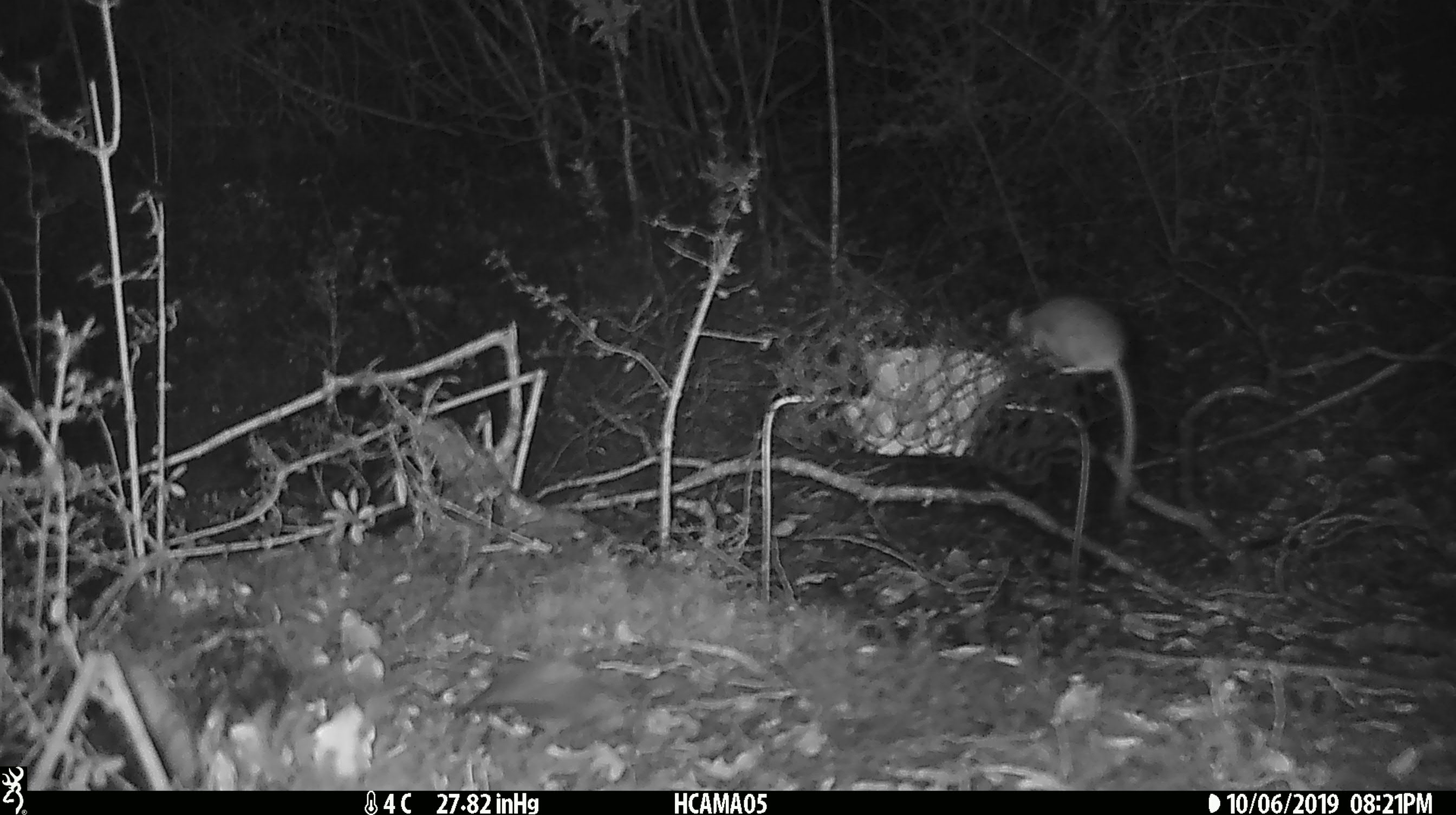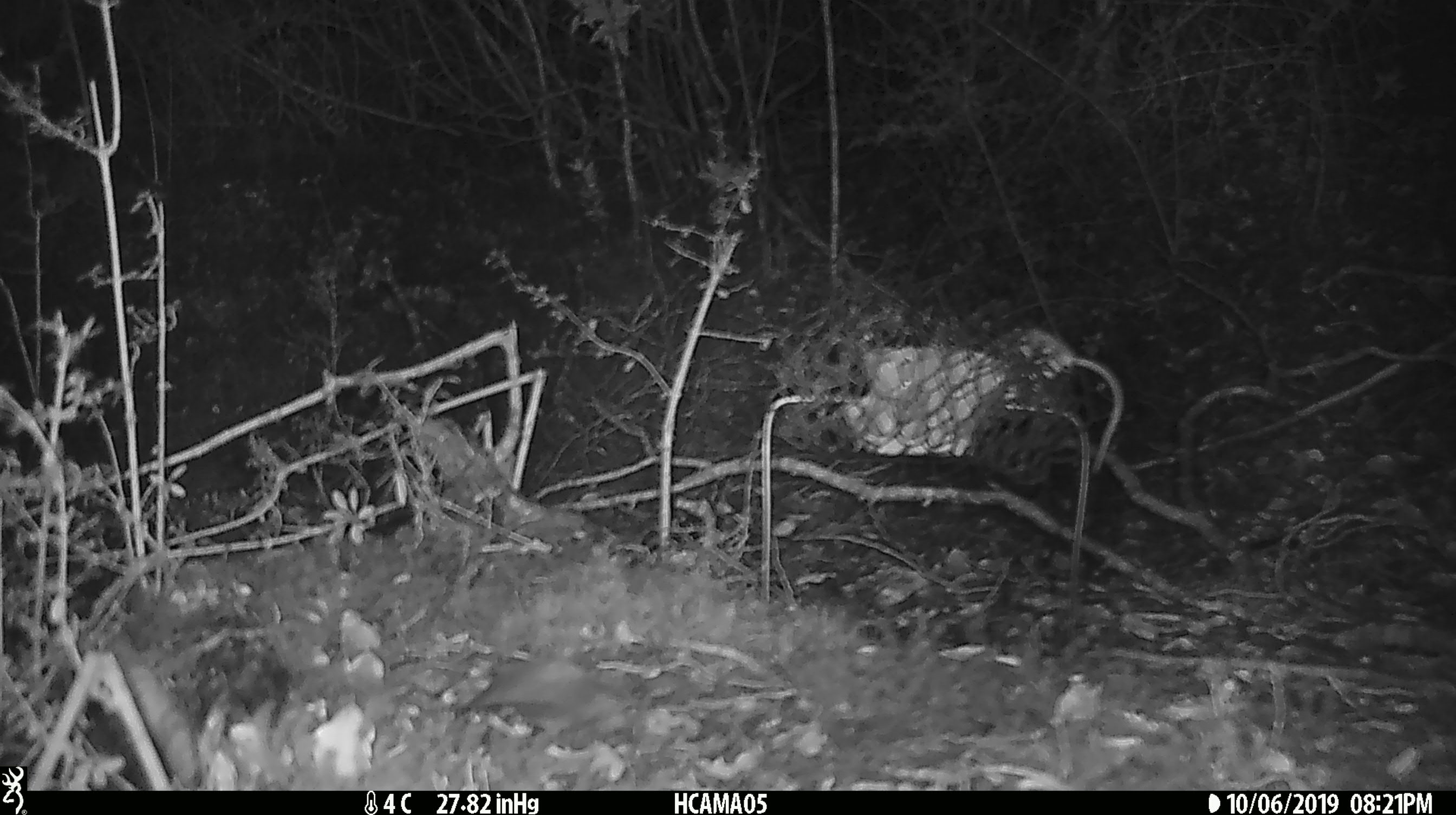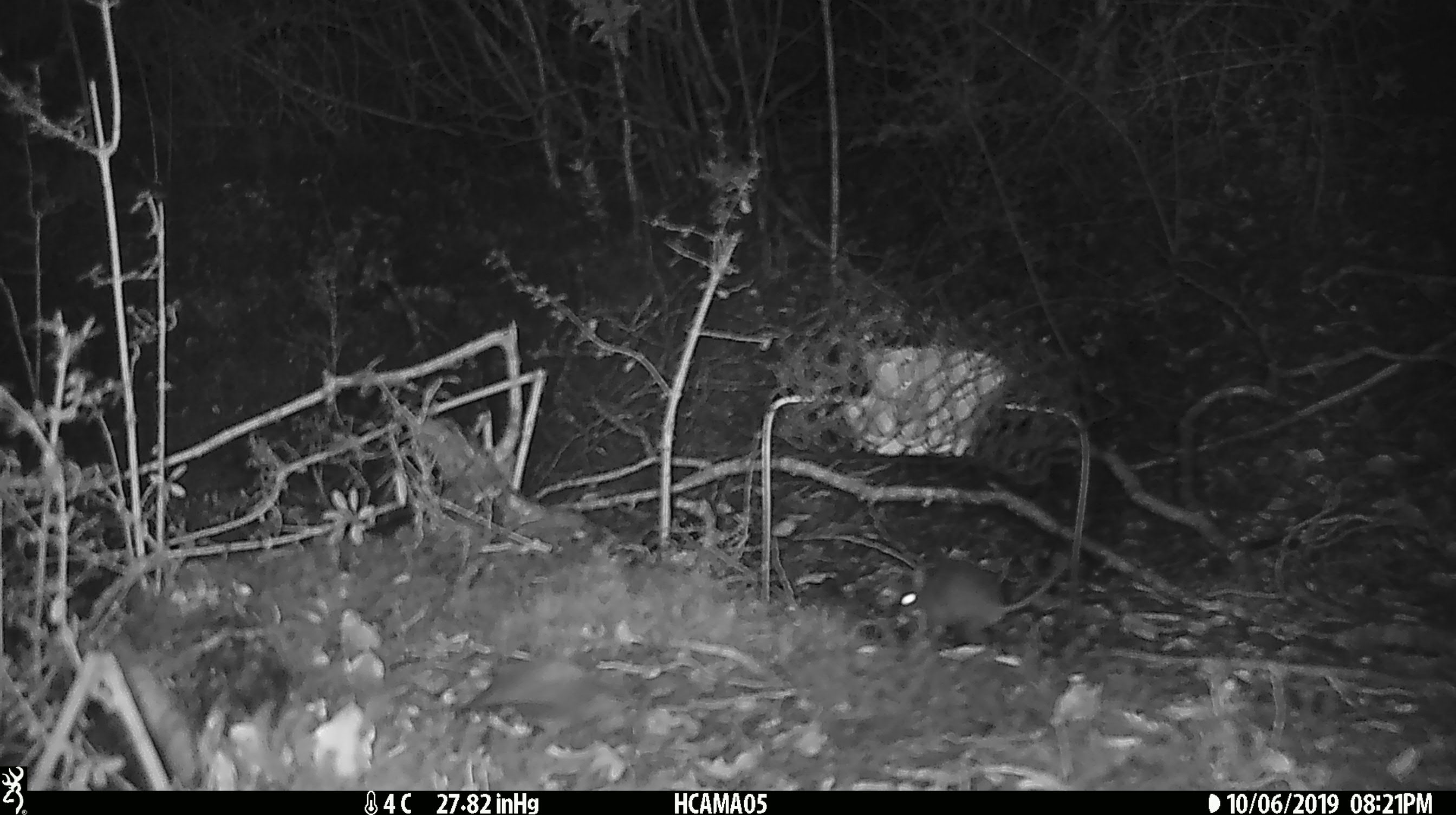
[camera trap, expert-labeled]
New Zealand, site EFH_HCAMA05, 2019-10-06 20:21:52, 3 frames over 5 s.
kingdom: Animalia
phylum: Chordata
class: Mammalia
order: Rodentia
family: Muridae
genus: Mus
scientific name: Mus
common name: mouse